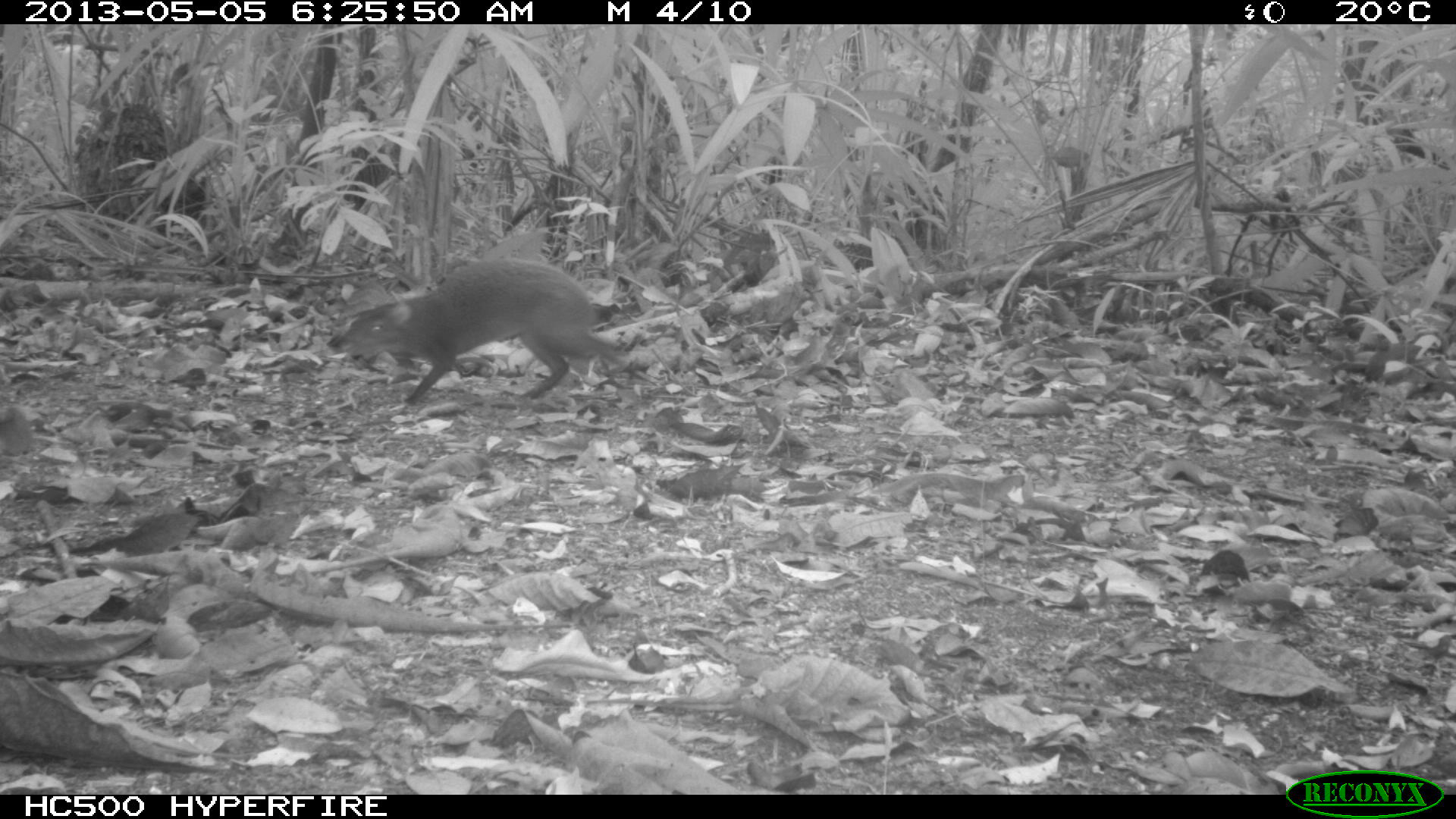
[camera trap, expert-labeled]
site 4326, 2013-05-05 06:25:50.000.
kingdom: Animalia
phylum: Chordata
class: Mammalia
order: Rodentia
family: Dasyproctidae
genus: Dasyprocta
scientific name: Dasyprocta punctata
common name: central american agouti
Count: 1.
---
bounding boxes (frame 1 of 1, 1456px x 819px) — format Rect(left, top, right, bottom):
dasyprocta punctata: Rect(325, 255, 639, 408)